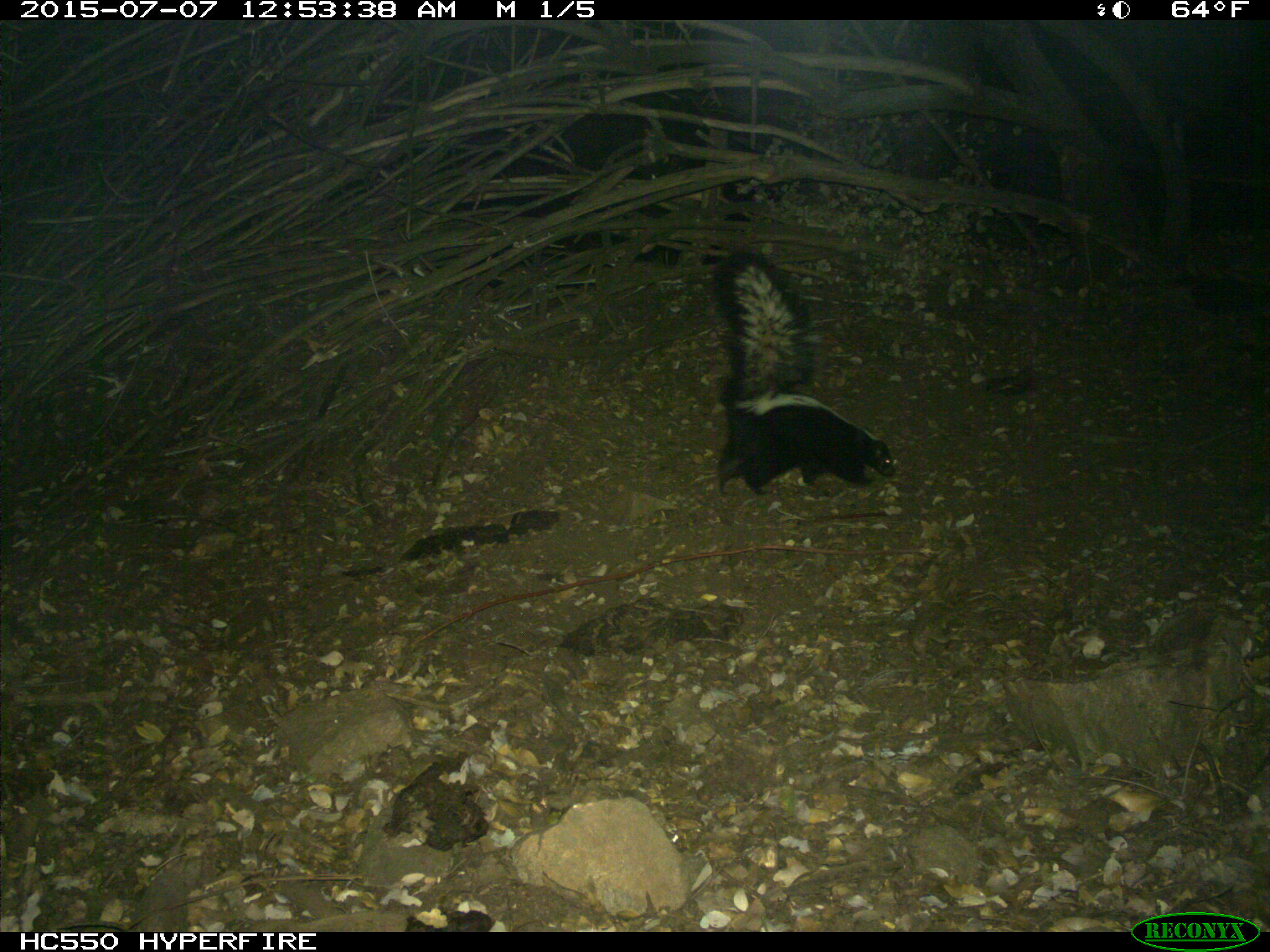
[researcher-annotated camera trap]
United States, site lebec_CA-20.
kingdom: Animalia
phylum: Chordata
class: Mammalia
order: Carnivora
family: Mephitidae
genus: Mephitis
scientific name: Mephitis mephitis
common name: striped skunk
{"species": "Mephitis mephitis (striped skunk)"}